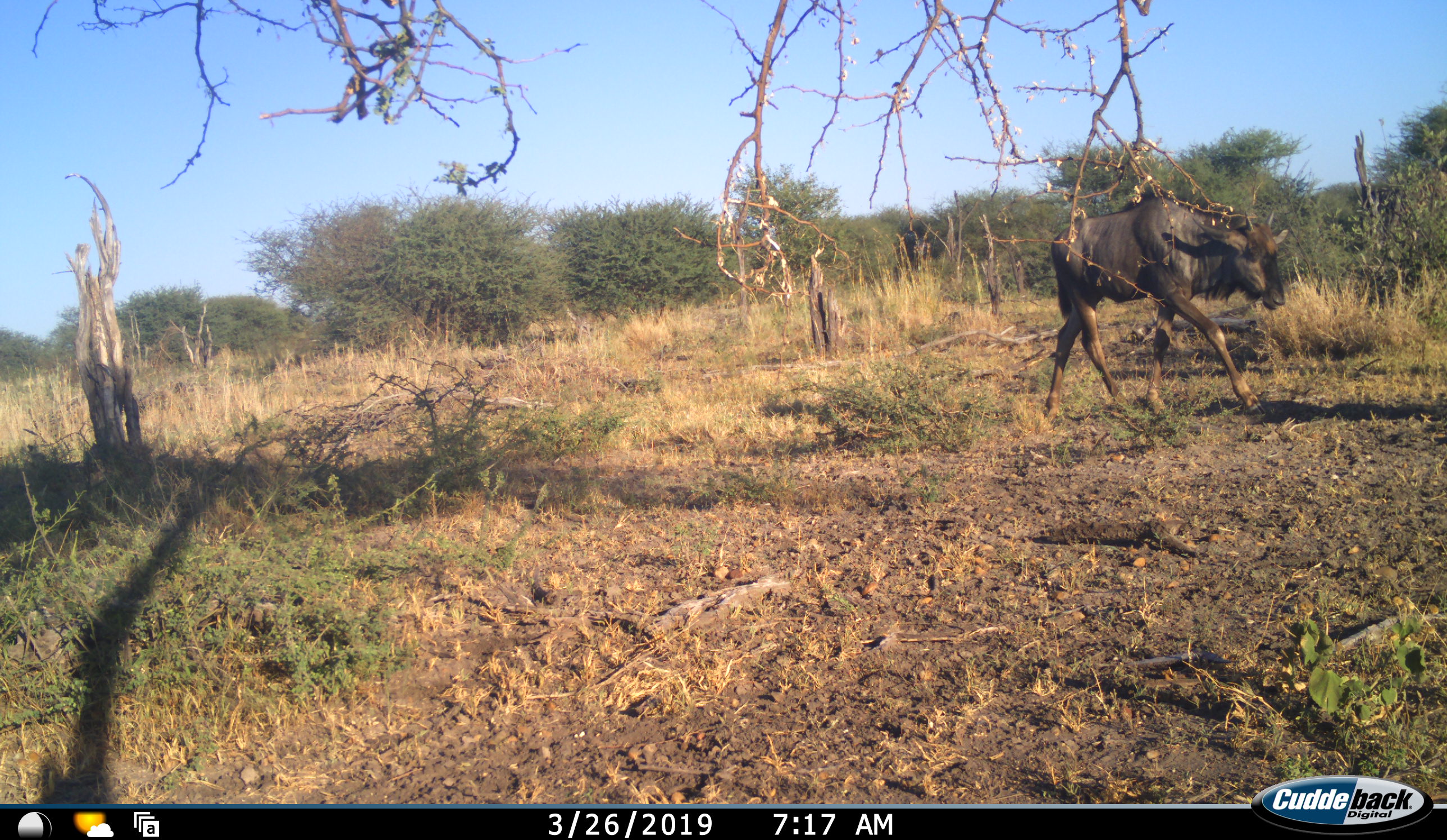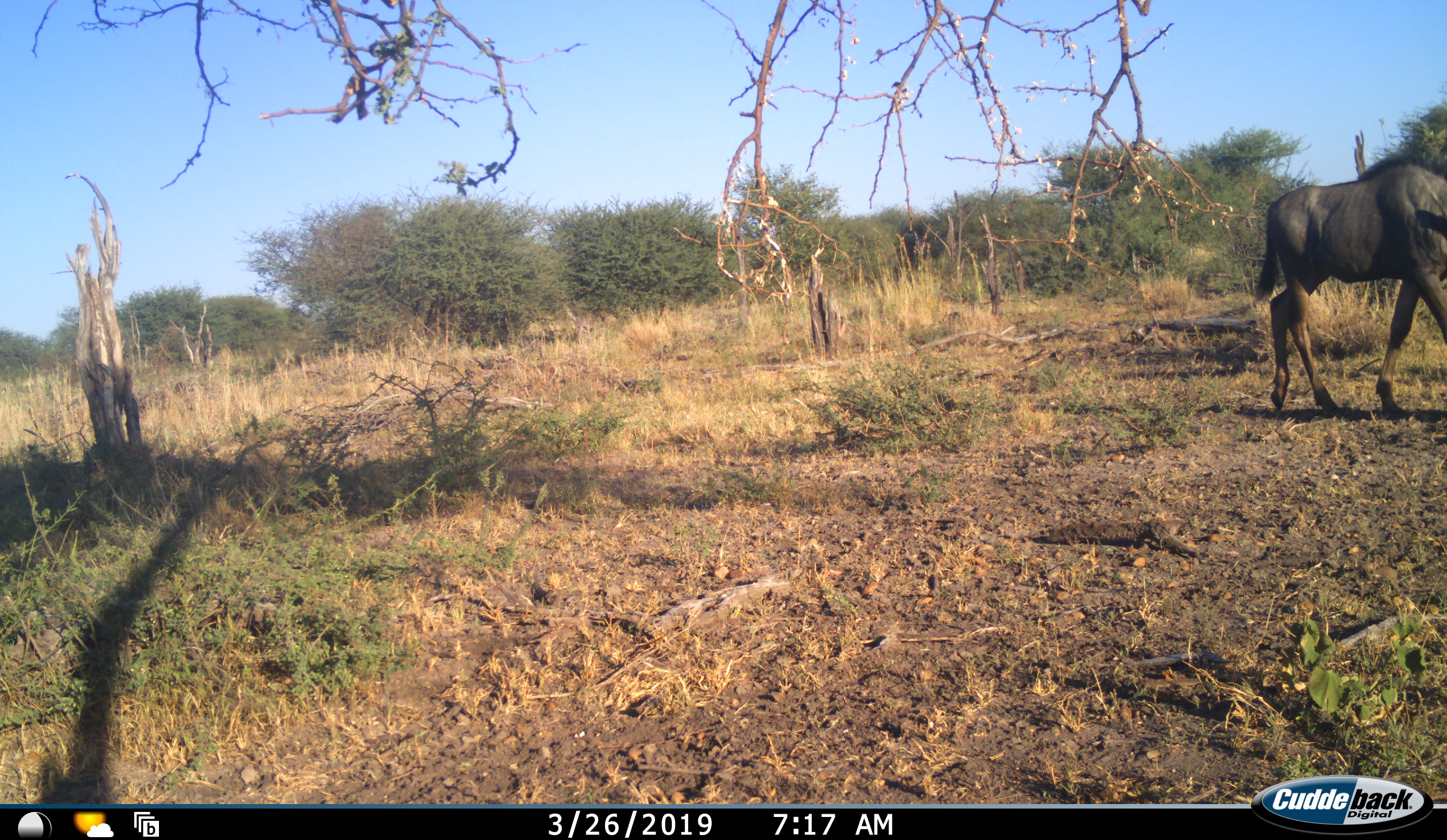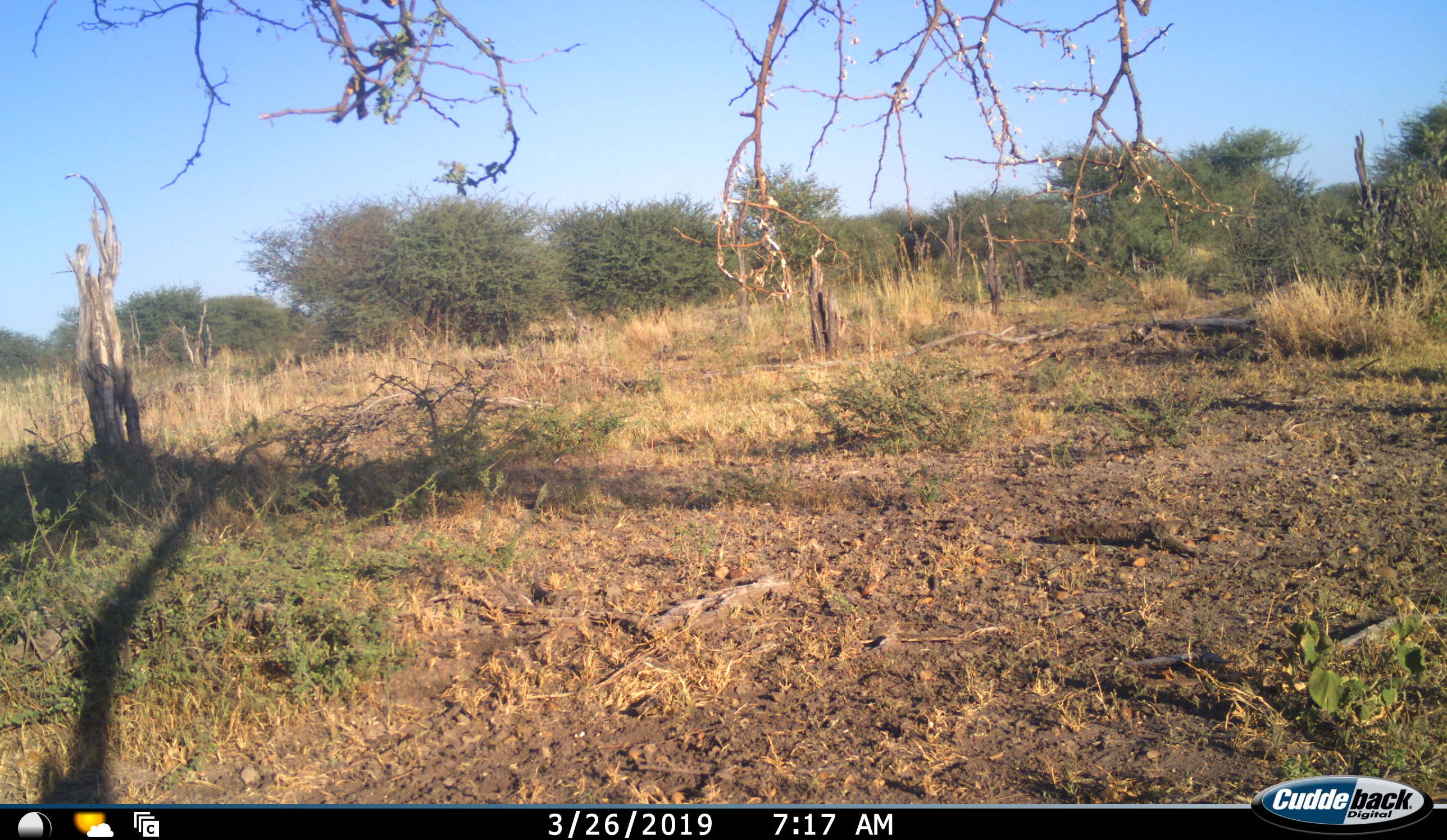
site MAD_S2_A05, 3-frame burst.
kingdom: Animalia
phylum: Chordata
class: Mammalia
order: Artiodactyla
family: Bovidae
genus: Connochaetes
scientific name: Connochaetes taurinus taurinus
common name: blue wildebeest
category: wildebeestblue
Wildebeestblue (blue wildebeest) (Connochaetes taurinus taurinus), count 1. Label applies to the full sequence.